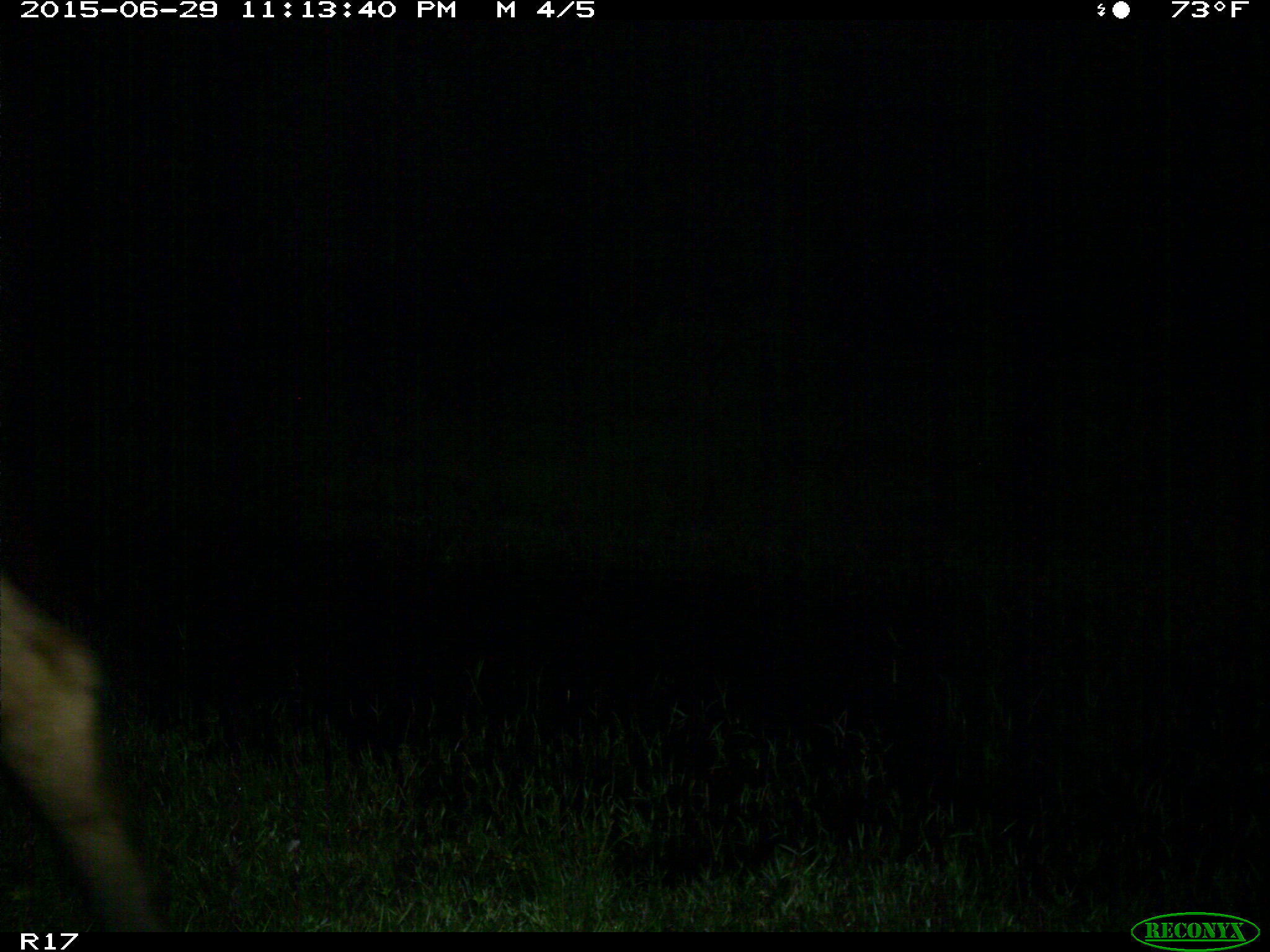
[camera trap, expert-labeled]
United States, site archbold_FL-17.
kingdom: Animalia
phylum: Chordata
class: Mammalia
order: Artiodactyla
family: Bovidae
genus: Bos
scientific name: Bos taurus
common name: domestic cow